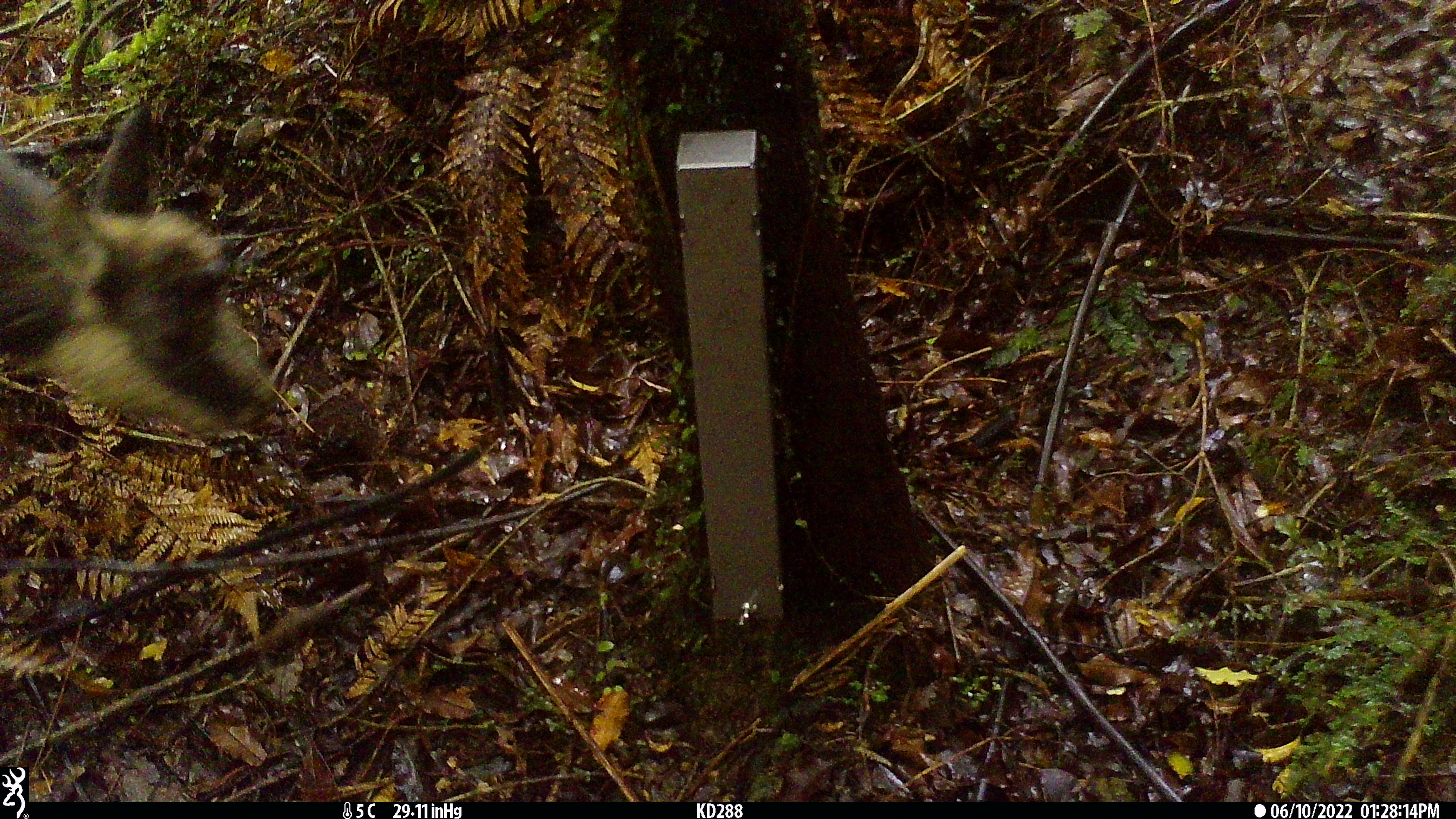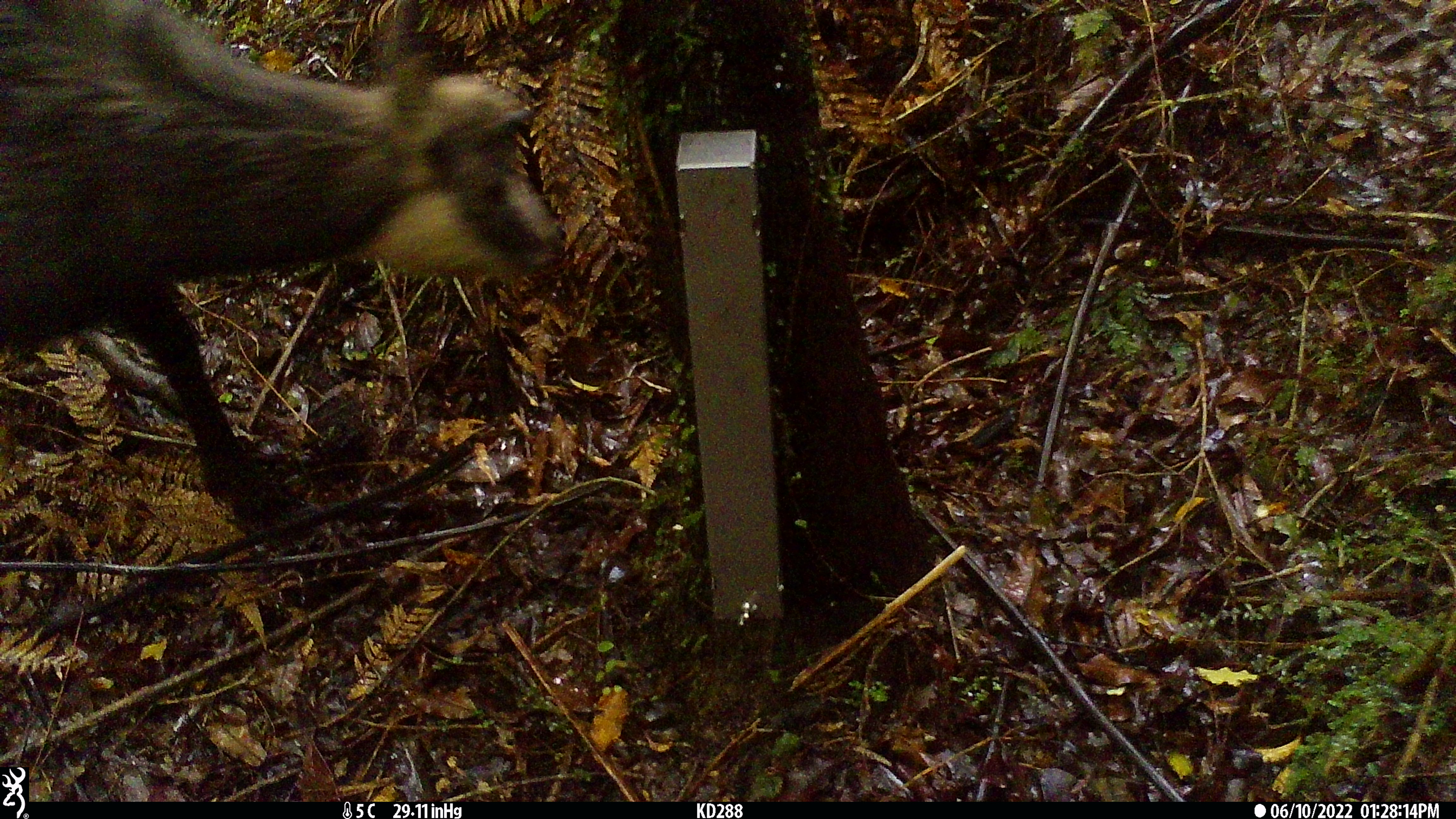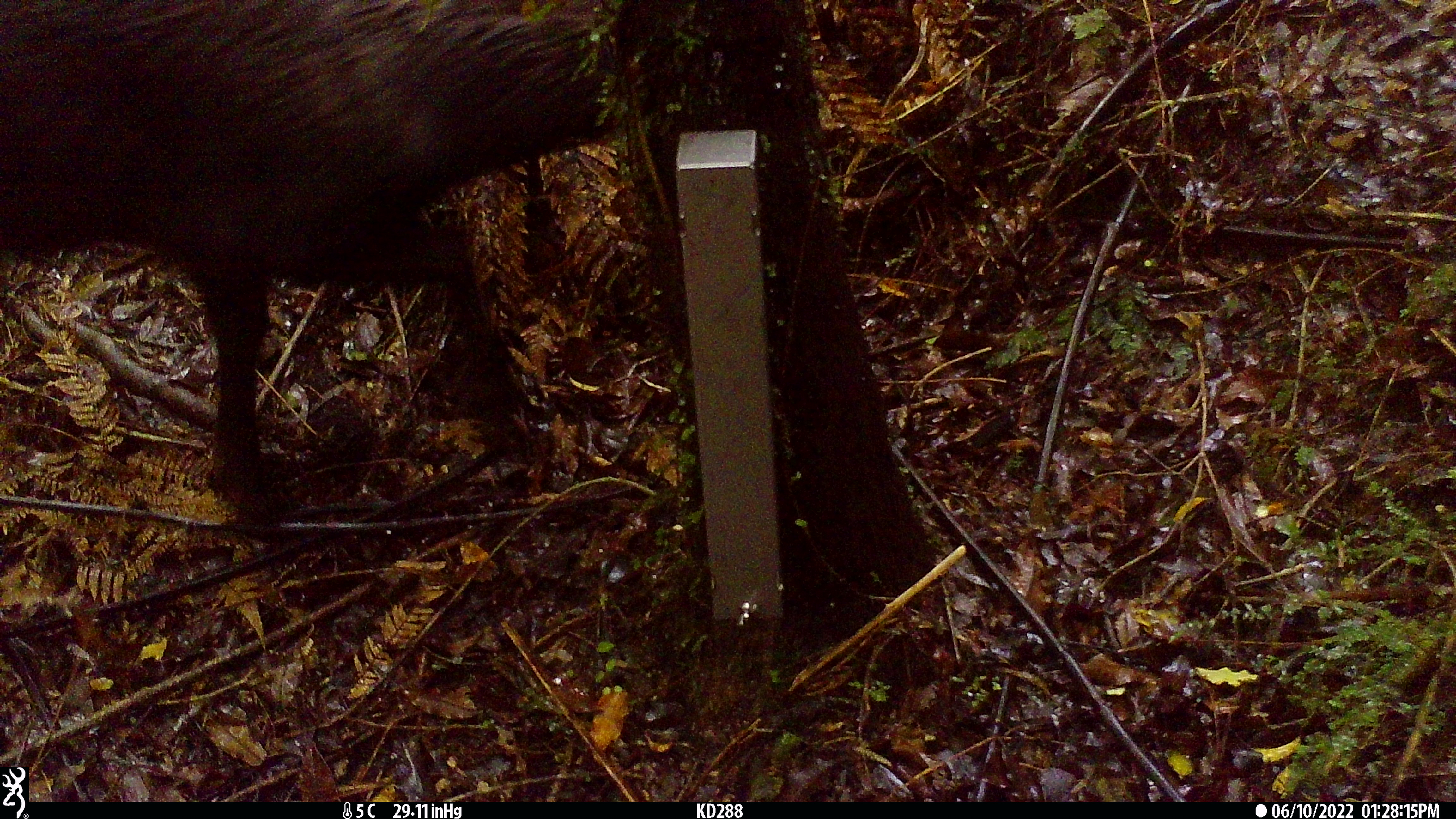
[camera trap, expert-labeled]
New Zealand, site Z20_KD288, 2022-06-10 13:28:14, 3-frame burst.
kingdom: Animalia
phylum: Chordata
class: Mammalia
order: Artiodactyla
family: Bovidae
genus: Rupicapra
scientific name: Rupicapra rupicapra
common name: alpine chamois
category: chamois